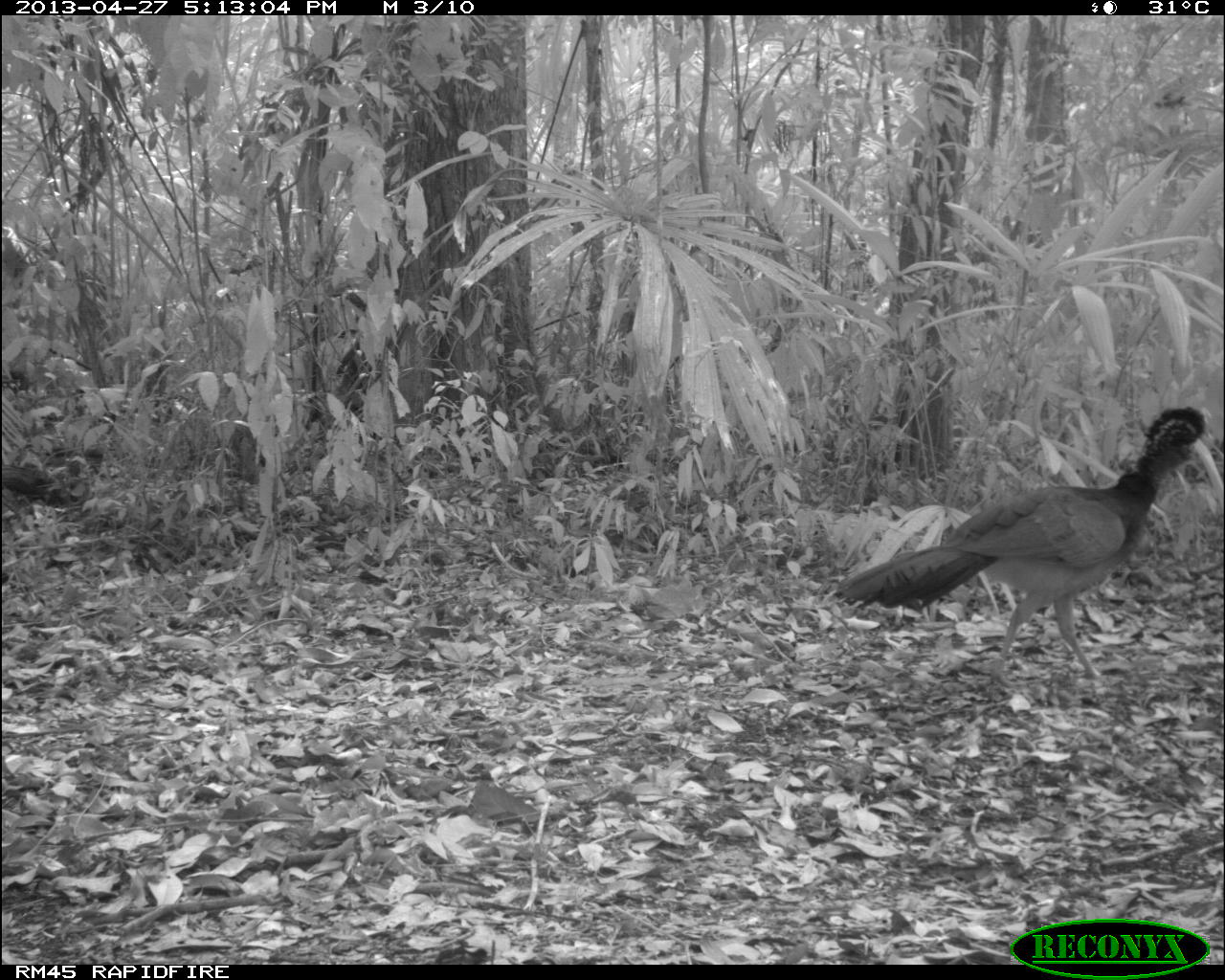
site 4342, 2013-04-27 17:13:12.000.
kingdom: Animalia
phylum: Chordata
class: Aves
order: Galliformes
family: Cracidae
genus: Crax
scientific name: Crax rubra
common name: great curassow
Crax rubra (great curassow), count 1, sex female.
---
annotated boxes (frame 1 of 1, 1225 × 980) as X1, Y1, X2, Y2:
crax rubra: 824, 400, 1223, 681